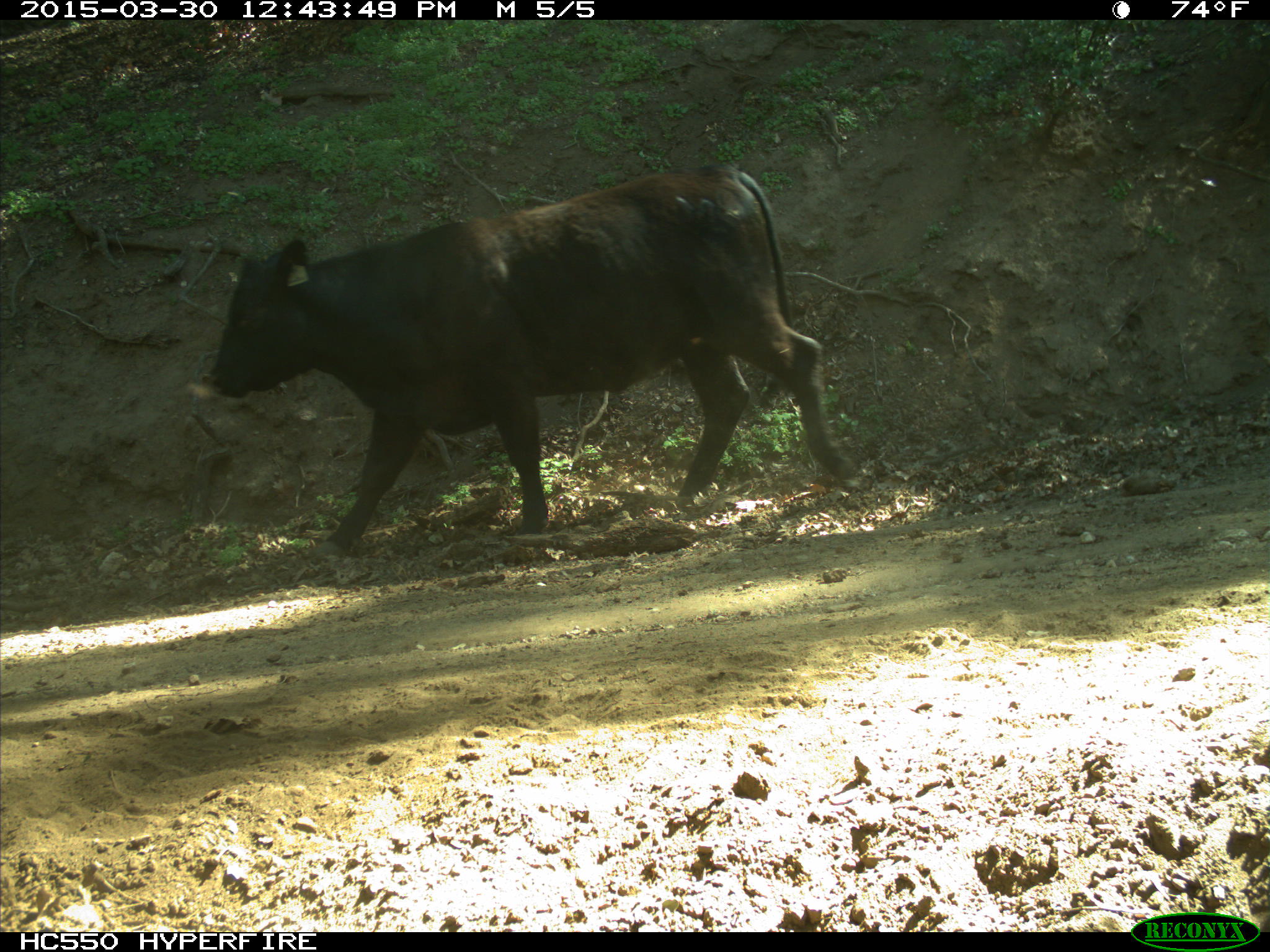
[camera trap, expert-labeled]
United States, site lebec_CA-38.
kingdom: Animalia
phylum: Chordata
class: Mammalia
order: Artiodactyla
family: Bovidae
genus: Bos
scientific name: Bos taurus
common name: domestic cow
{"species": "Bos taurus (domestic cow)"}